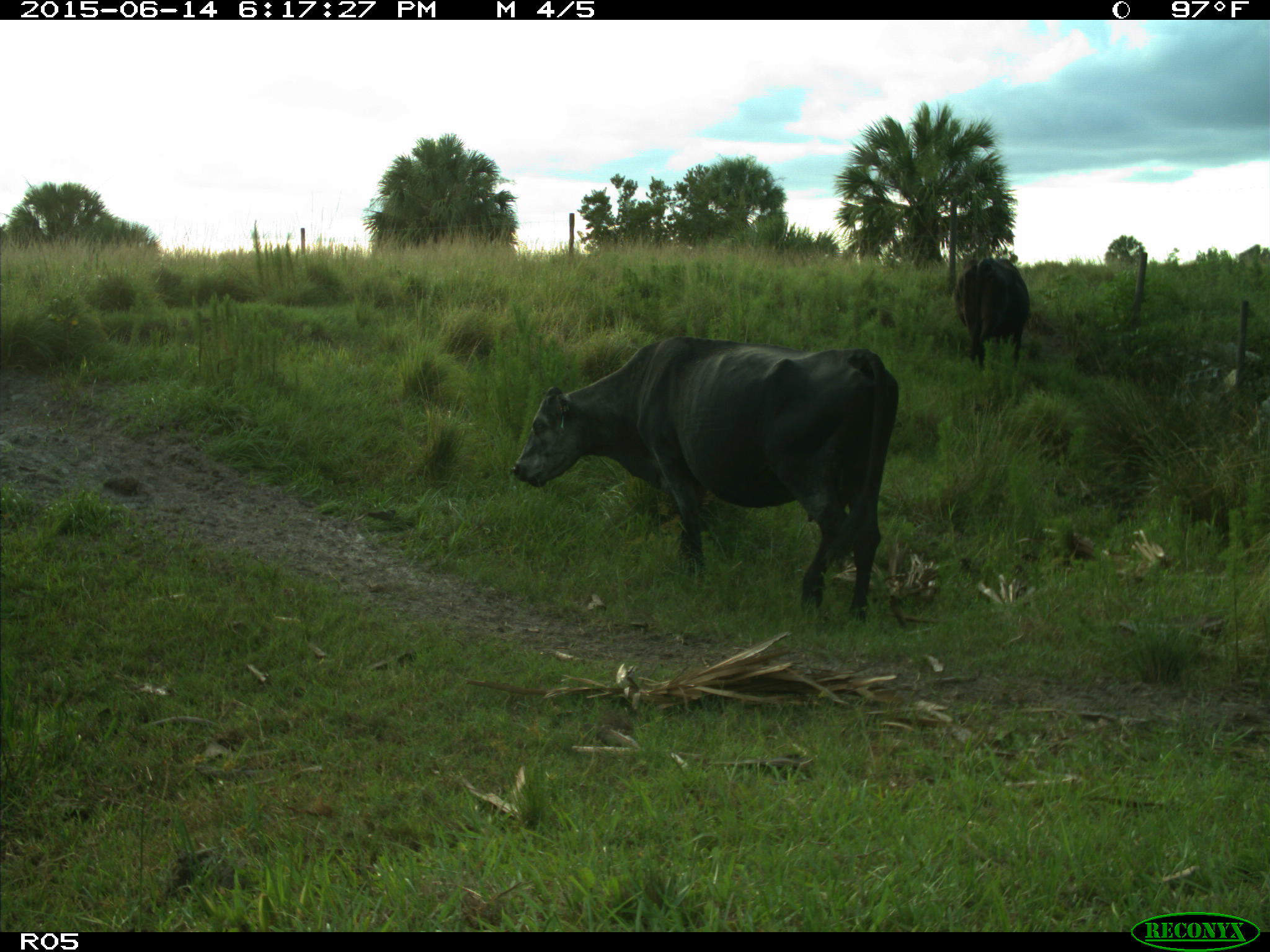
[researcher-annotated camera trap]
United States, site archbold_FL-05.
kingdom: Animalia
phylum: Chordata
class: Mammalia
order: Artiodactyla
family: Bovidae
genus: Bos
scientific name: Bos taurus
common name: domestic cow